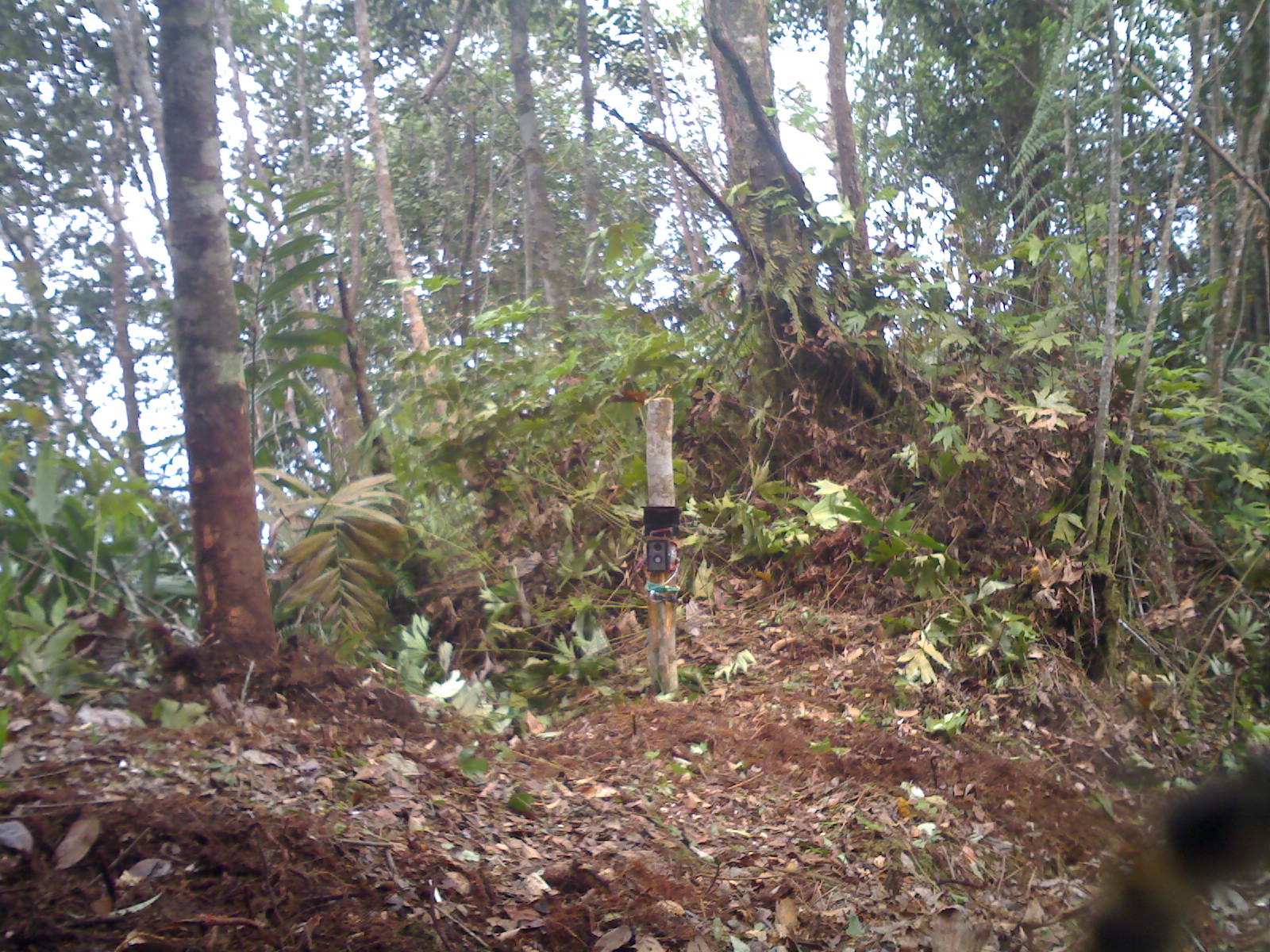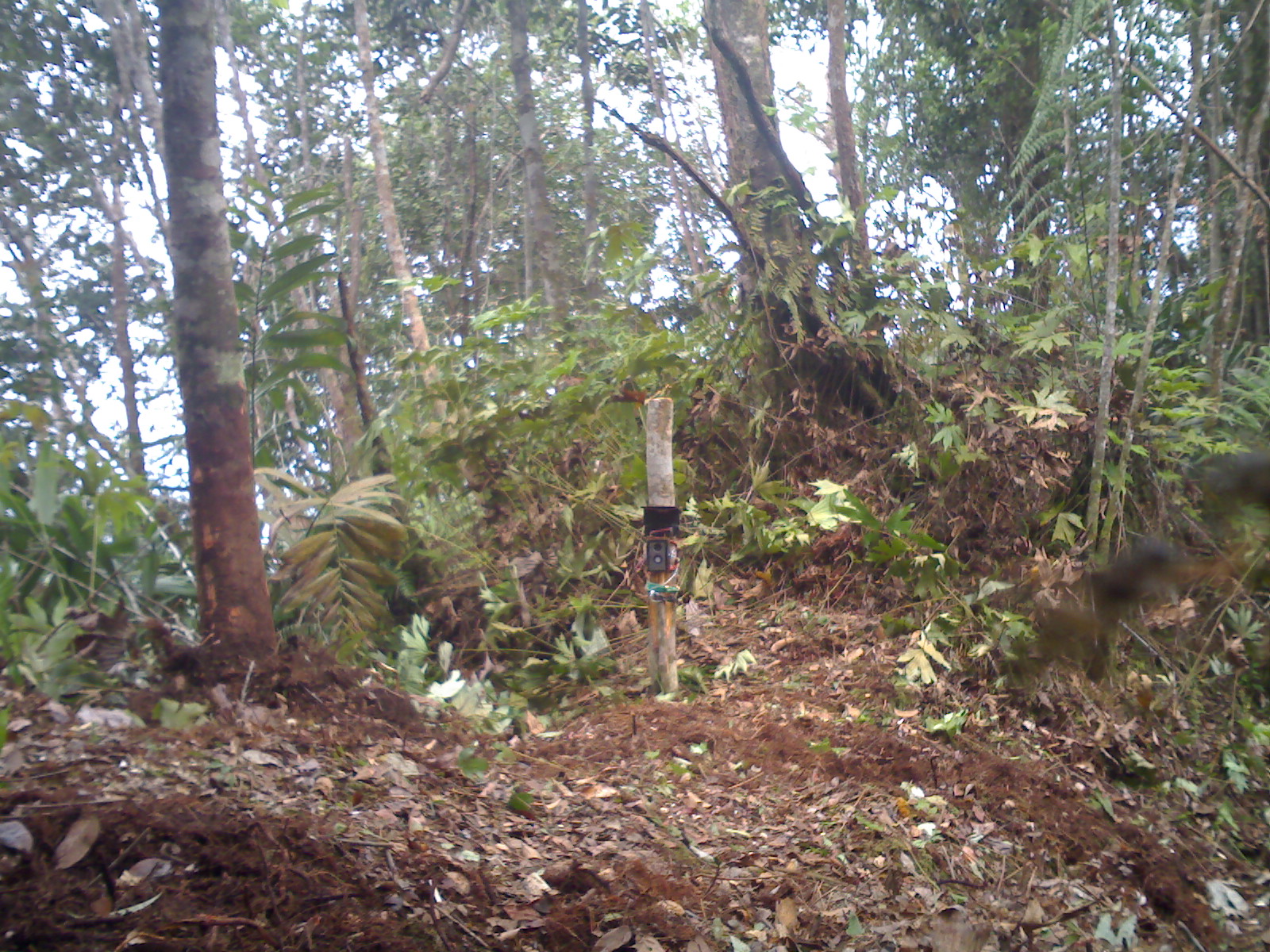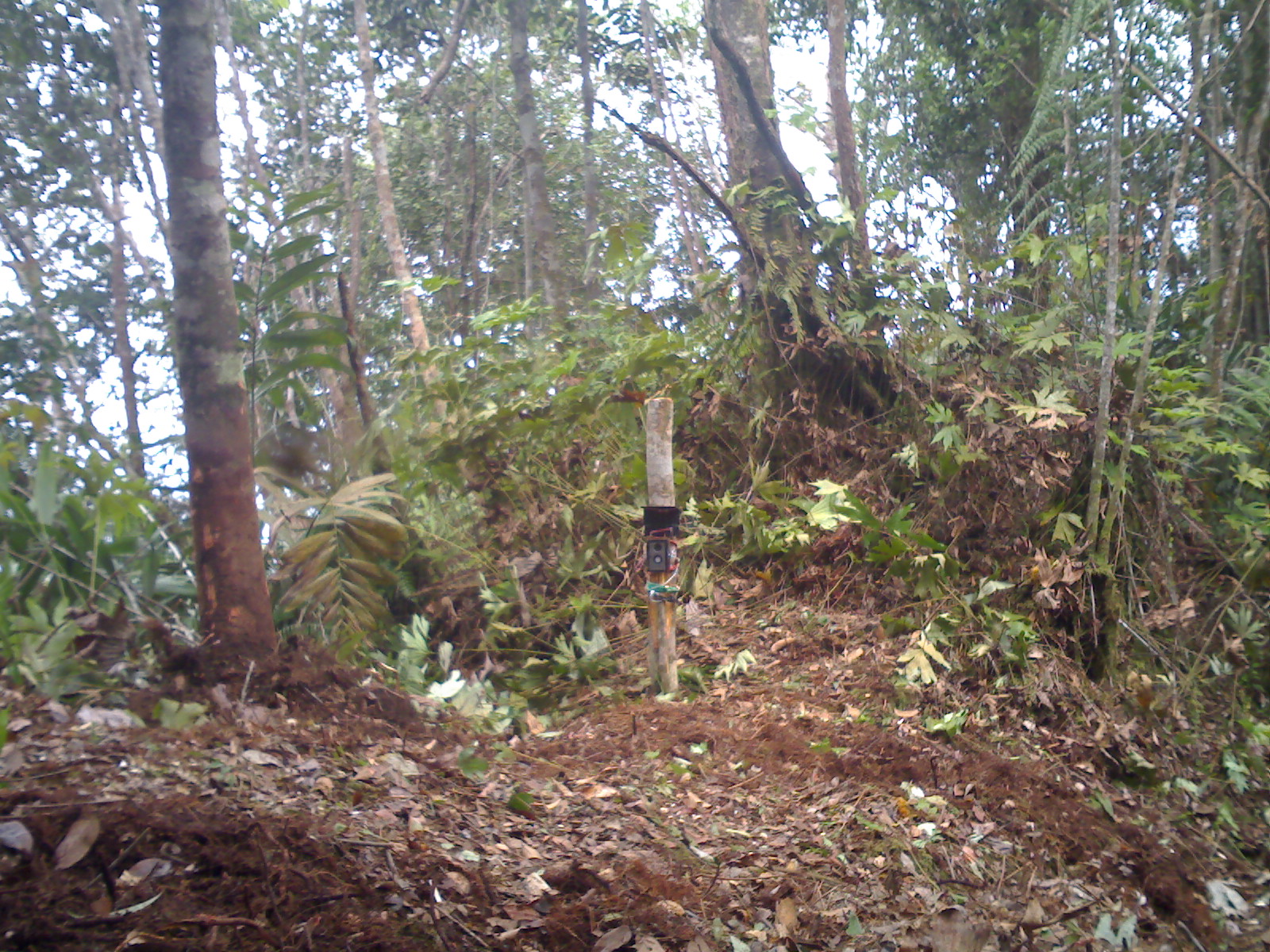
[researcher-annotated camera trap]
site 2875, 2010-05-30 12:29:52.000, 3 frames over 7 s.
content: unidentified animal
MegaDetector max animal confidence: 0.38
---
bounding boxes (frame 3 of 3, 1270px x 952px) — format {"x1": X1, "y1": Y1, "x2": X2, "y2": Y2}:
unknown: {"x1": 254, "y1": 420, "x2": 323, "y2": 484}